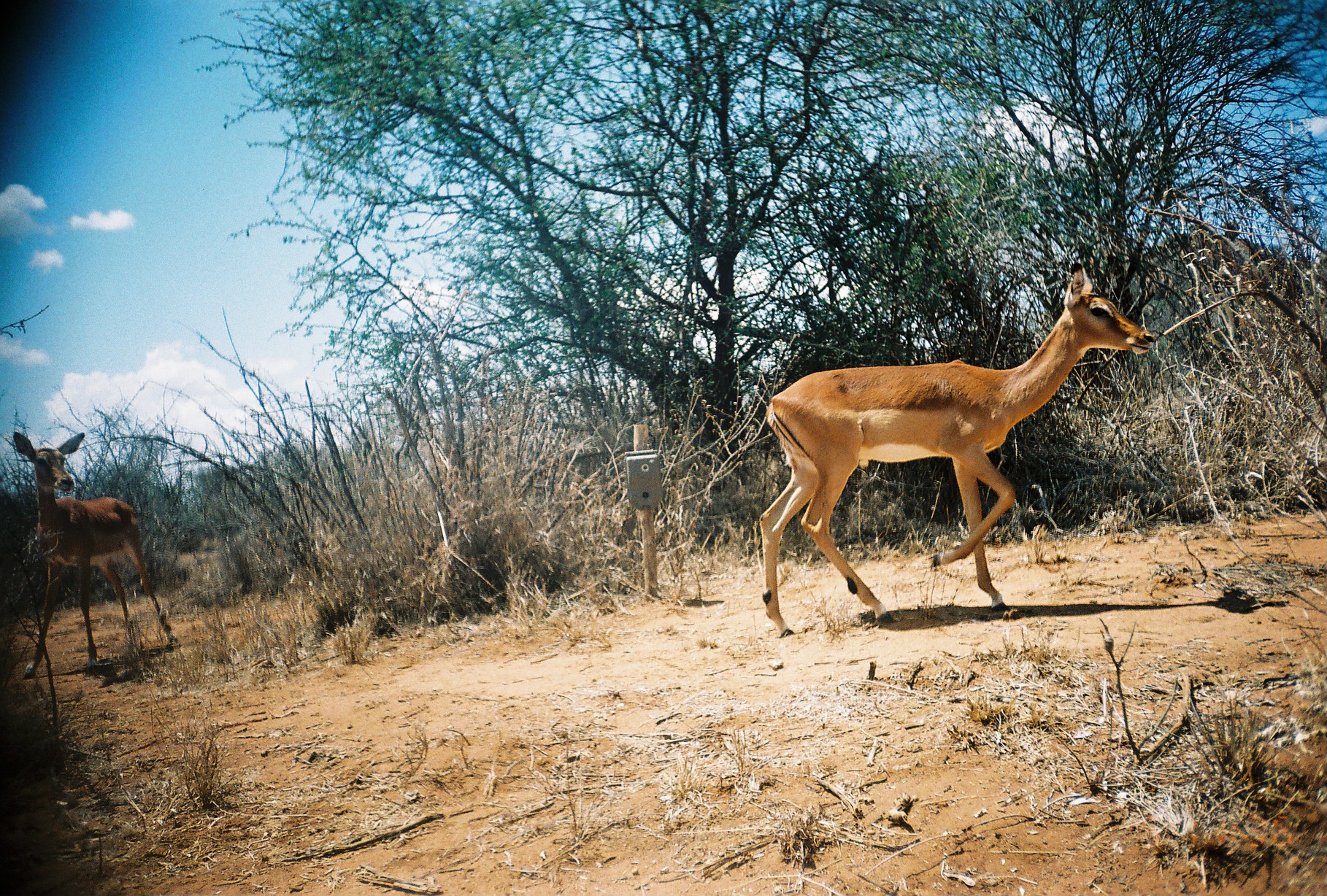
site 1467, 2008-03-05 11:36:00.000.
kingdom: Animalia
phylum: Chordata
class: Mammalia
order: Artiodactyla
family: Bovidae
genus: Aepyceros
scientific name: Aepyceros melampus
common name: impala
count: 2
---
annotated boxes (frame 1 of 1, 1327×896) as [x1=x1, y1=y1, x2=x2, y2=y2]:
aepyceros melampus: [x1=757, y1=259, x2=1158, y2=638]; [x1=11, y1=429, x2=181, y2=677]